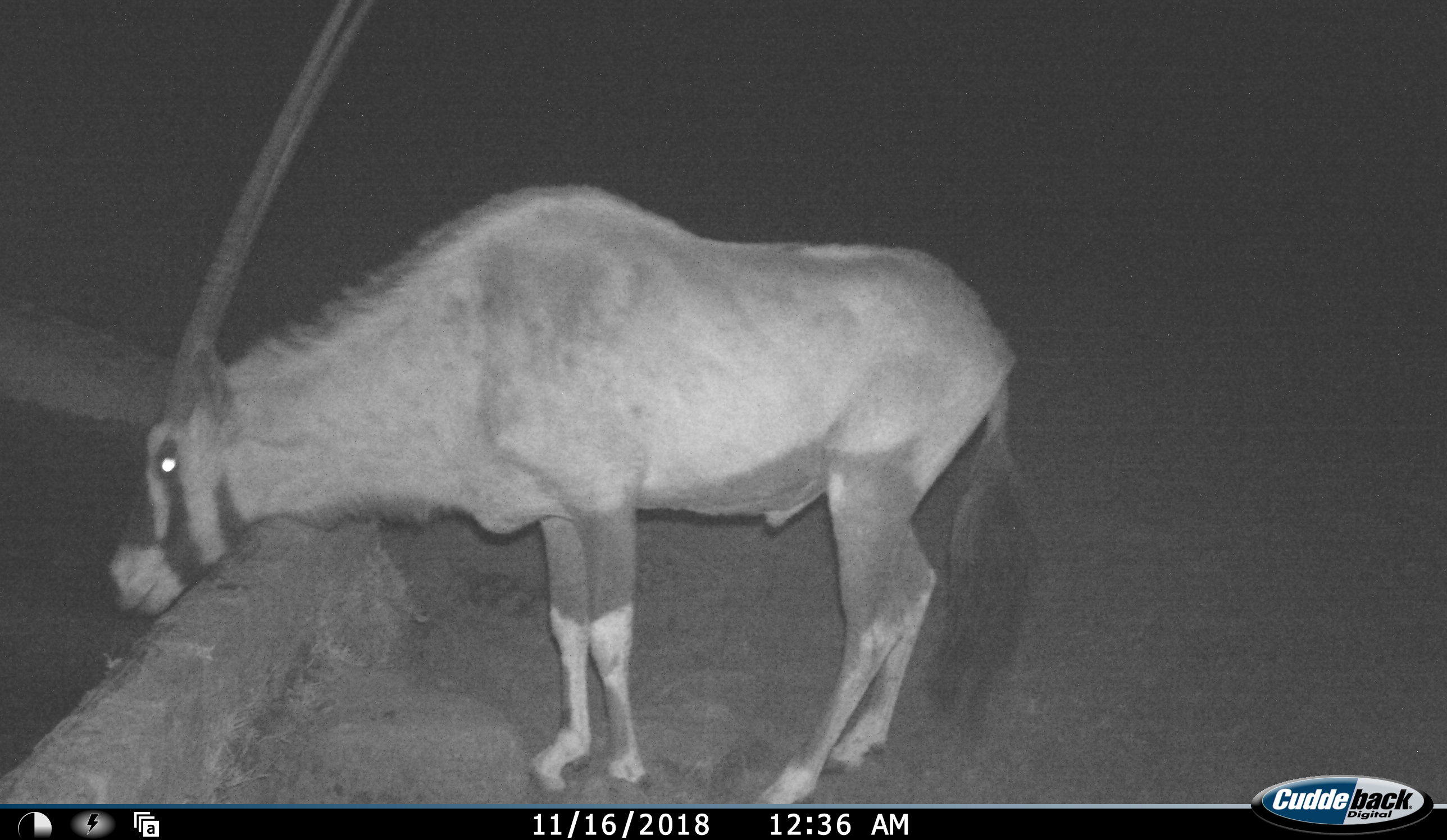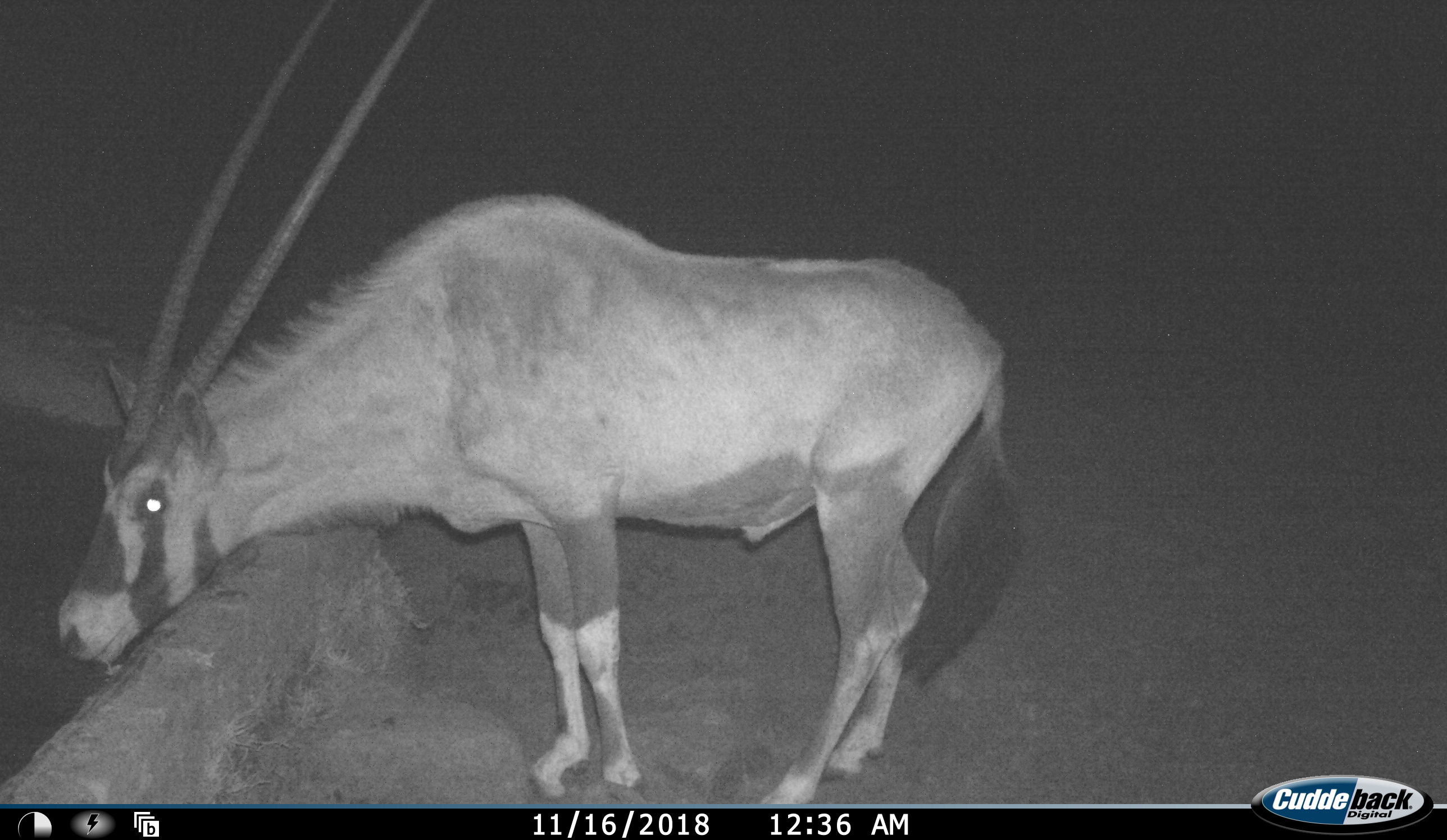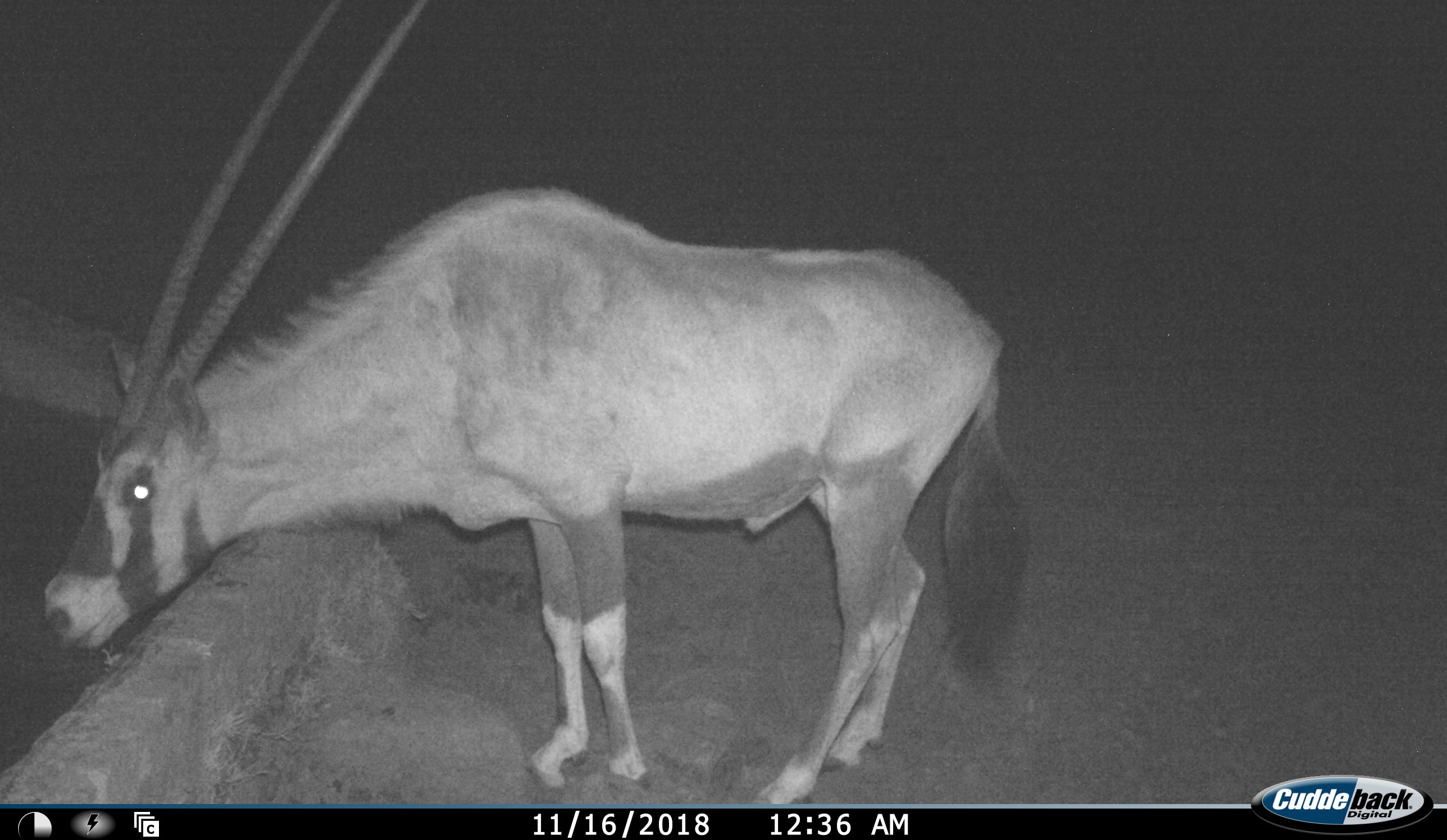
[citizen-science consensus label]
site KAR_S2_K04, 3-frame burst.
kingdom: Animalia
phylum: Chordata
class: Mammalia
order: Artiodactyla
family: Bovidae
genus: Oryx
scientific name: Oryx gazella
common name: gemsbok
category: oryx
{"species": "oryx (gemsbok) (Oryx gazella)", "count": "1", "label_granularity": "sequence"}